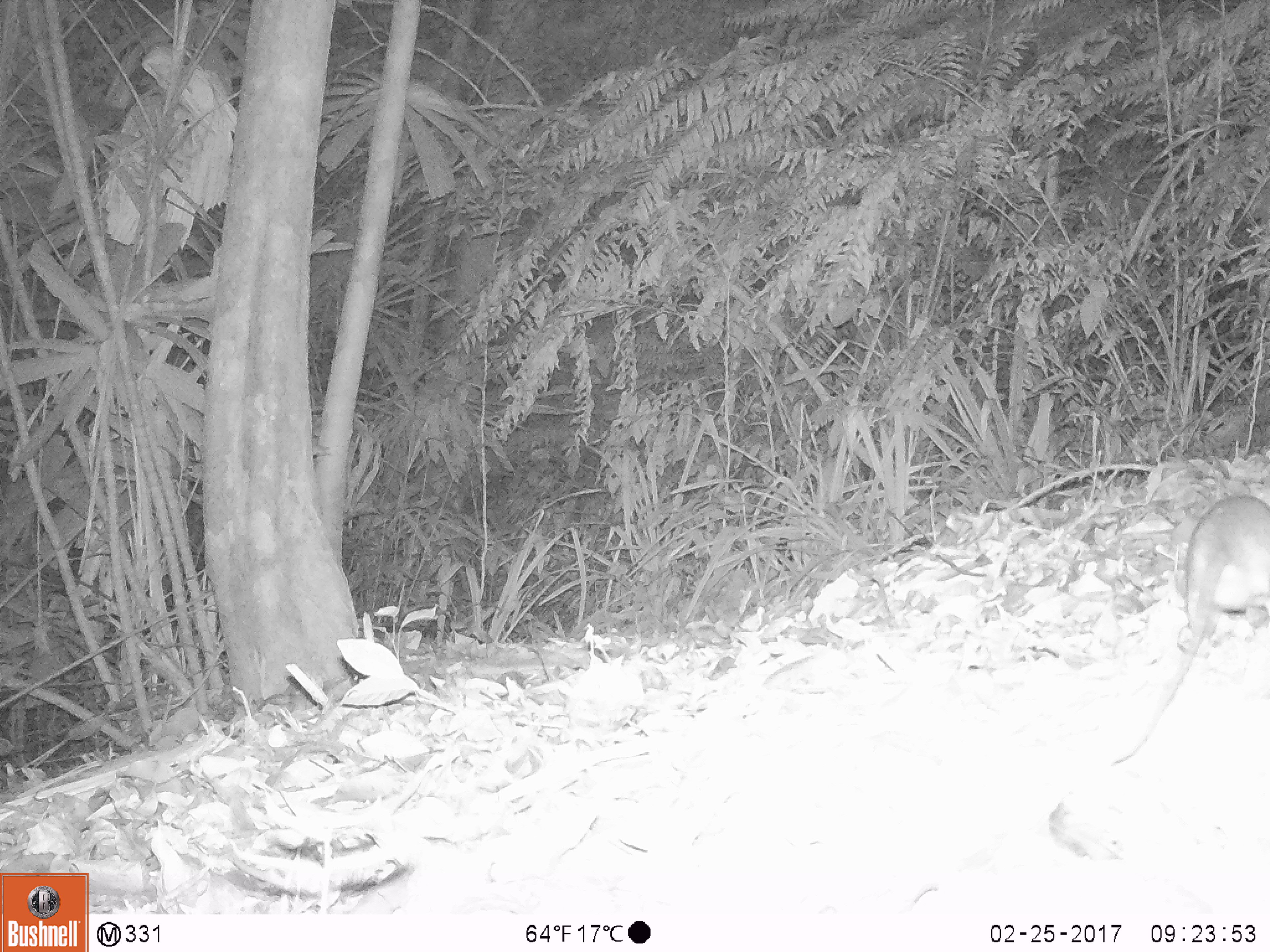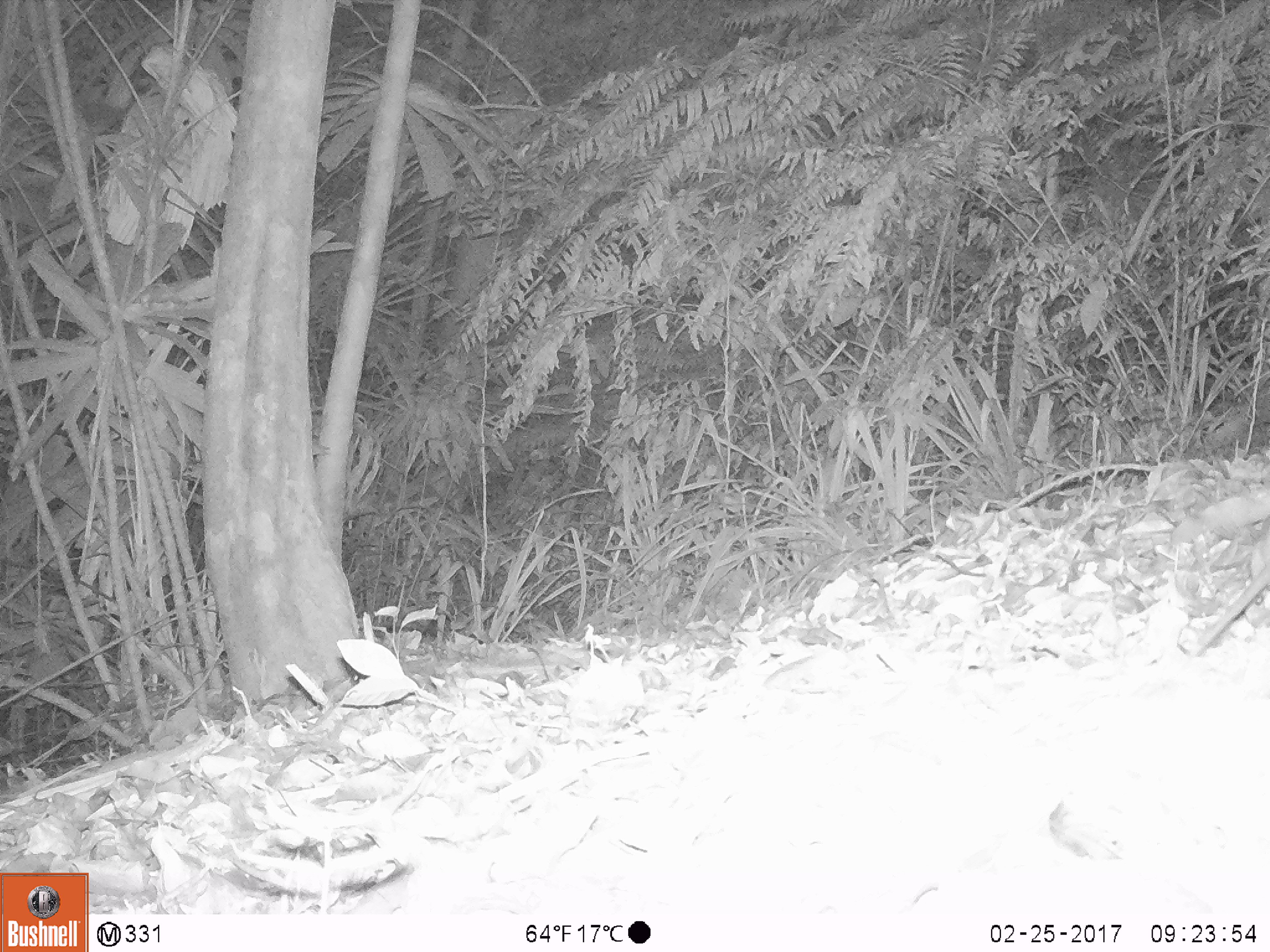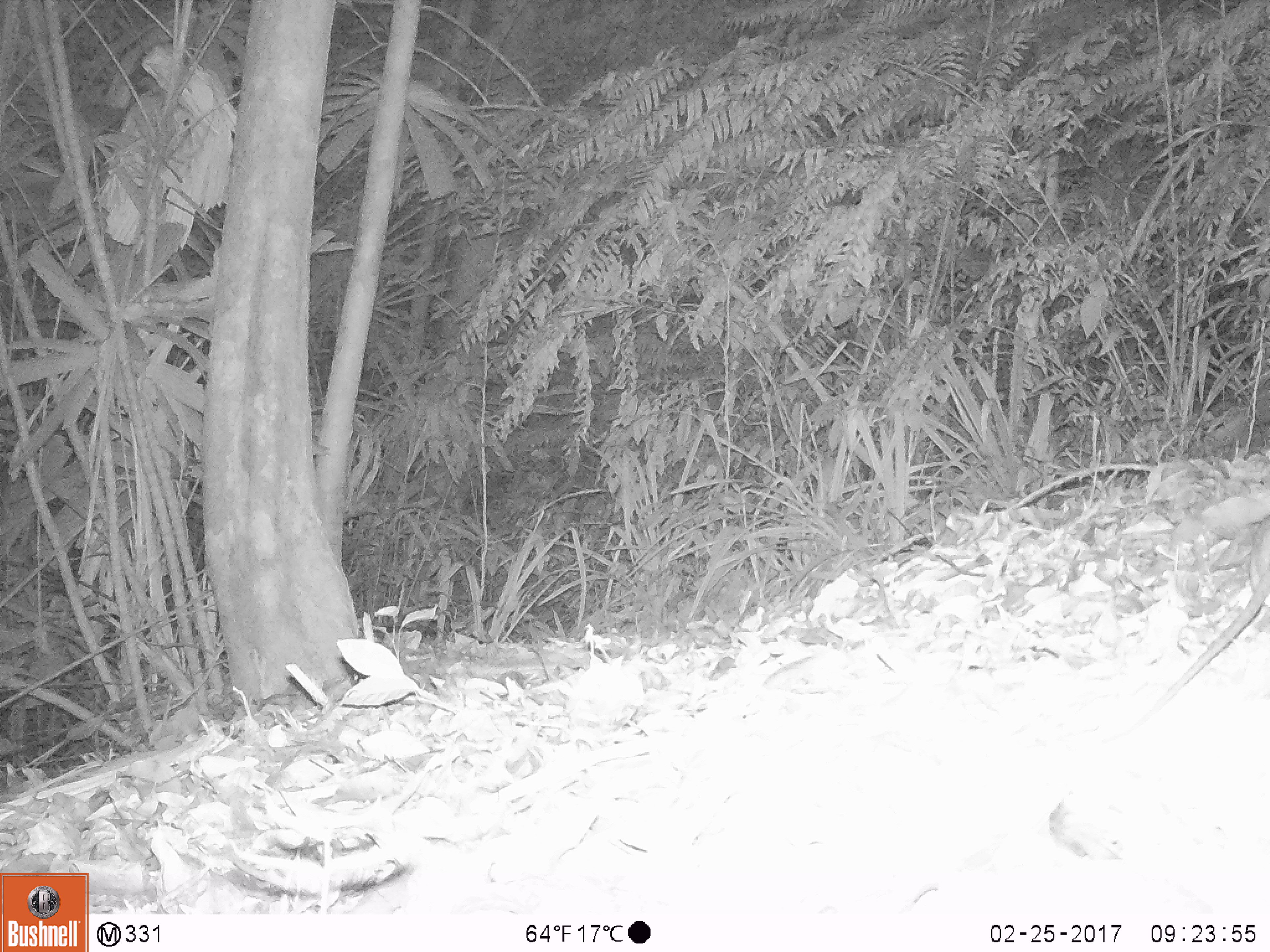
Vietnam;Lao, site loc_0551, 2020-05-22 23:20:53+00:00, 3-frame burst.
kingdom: Animalia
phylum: Chordata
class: Mammalia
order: Rodentia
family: Muridae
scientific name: Muridae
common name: old-world mice and rats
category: unidentified murid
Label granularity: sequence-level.